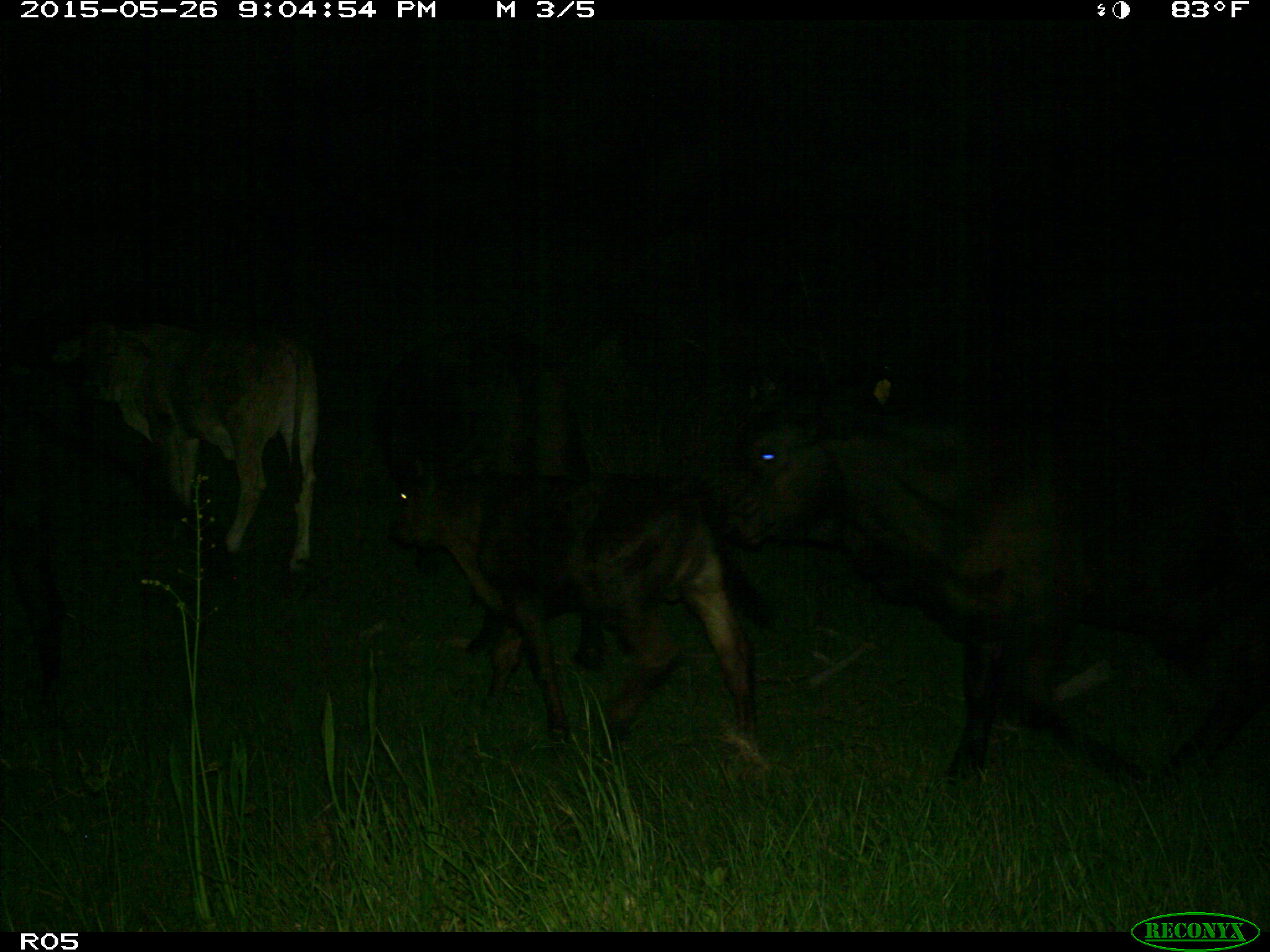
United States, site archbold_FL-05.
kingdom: Animalia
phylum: Chordata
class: Mammalia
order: Artiodactyla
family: Bovidae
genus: Bos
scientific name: Bos taurus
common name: domestic cow